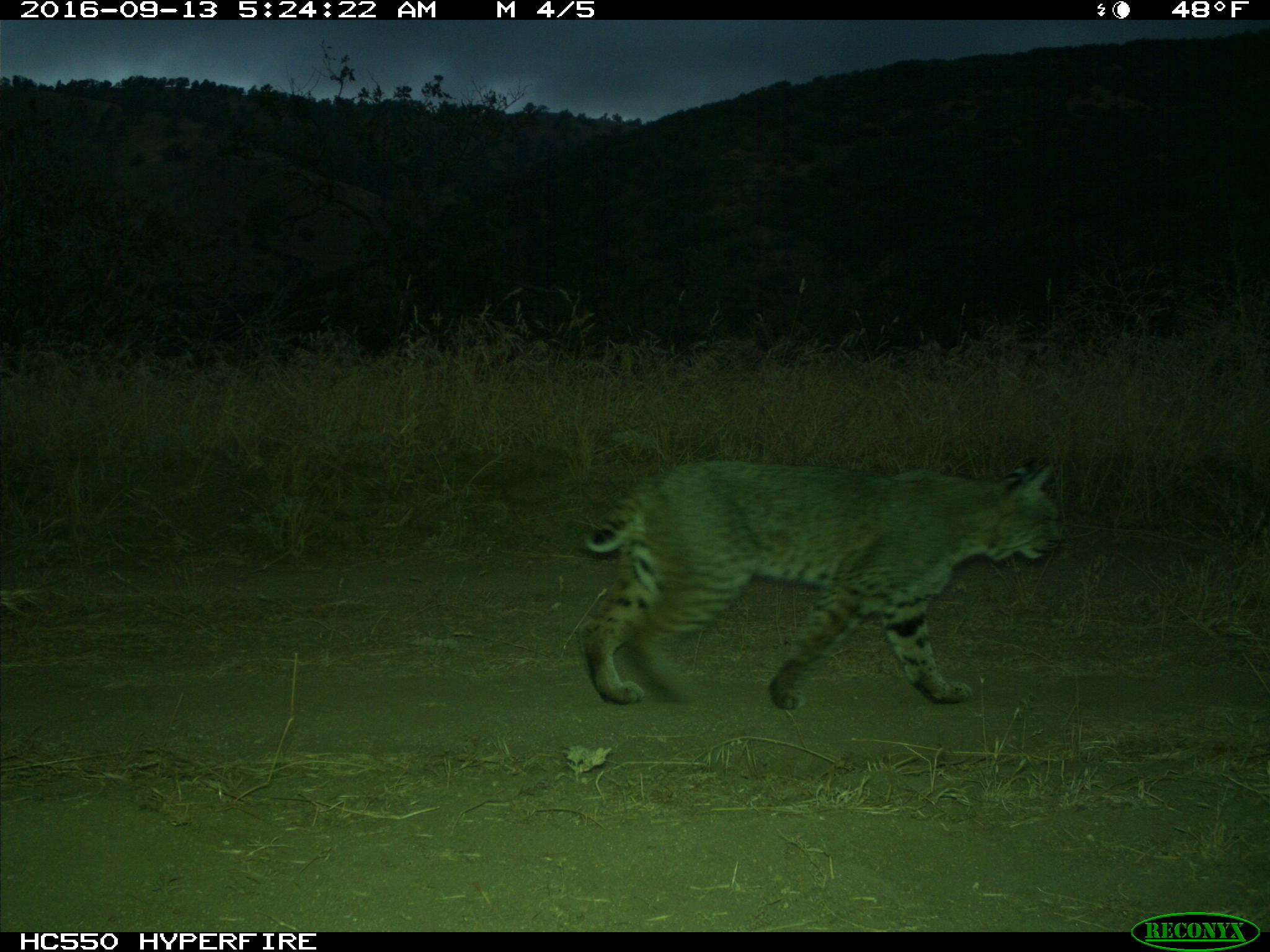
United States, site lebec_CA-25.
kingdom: Animalia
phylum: Chordata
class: Mammalia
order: Carnivora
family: Felidae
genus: Lynx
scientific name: Lynx rufus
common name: bobcat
Lynx rufus (bobcat).